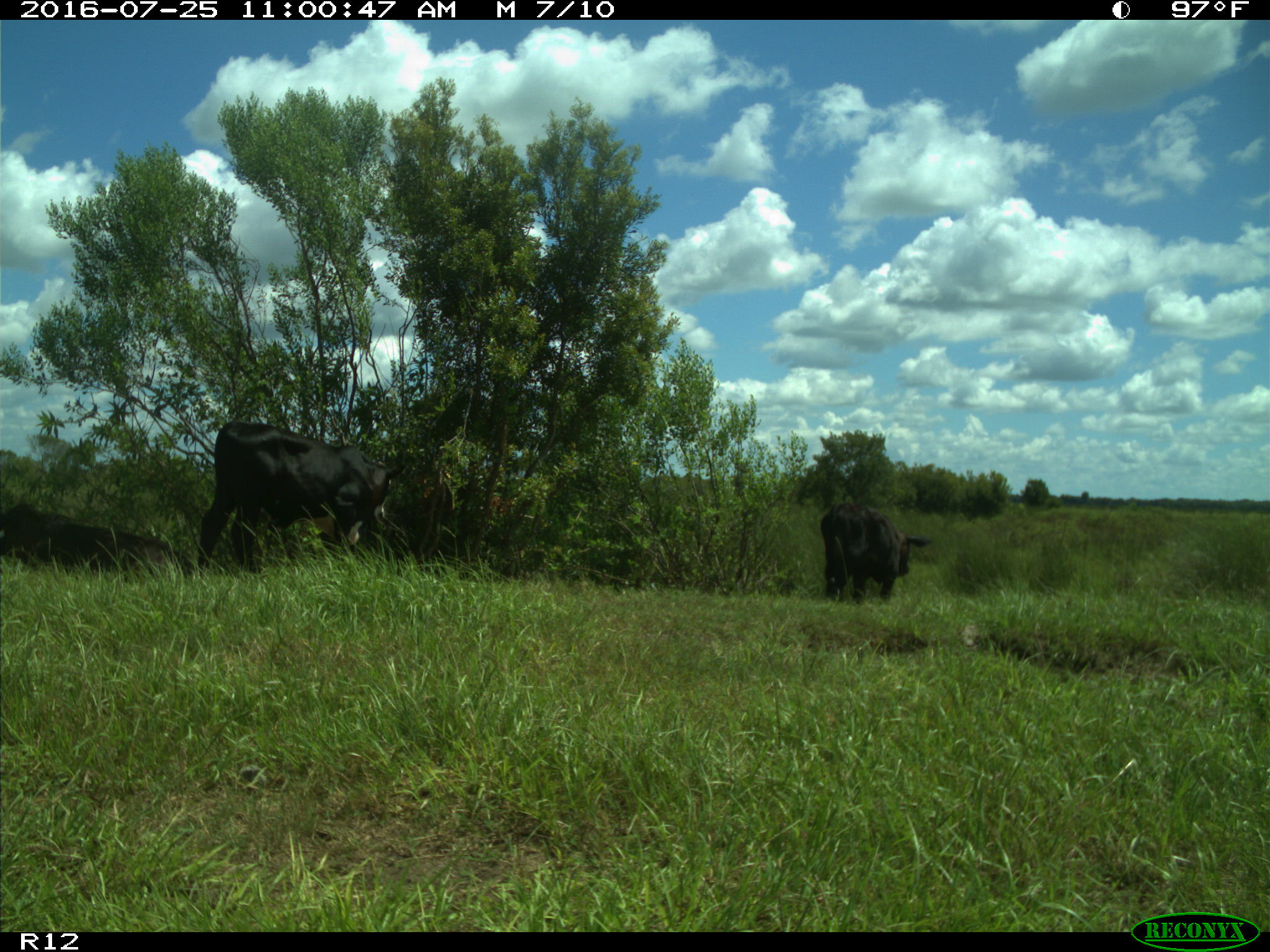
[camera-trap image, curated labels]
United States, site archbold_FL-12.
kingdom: Animalia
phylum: Chordata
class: Mammalia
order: Artiodactyla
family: Bovidae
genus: Bos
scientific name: Bos taurus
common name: domestic cow